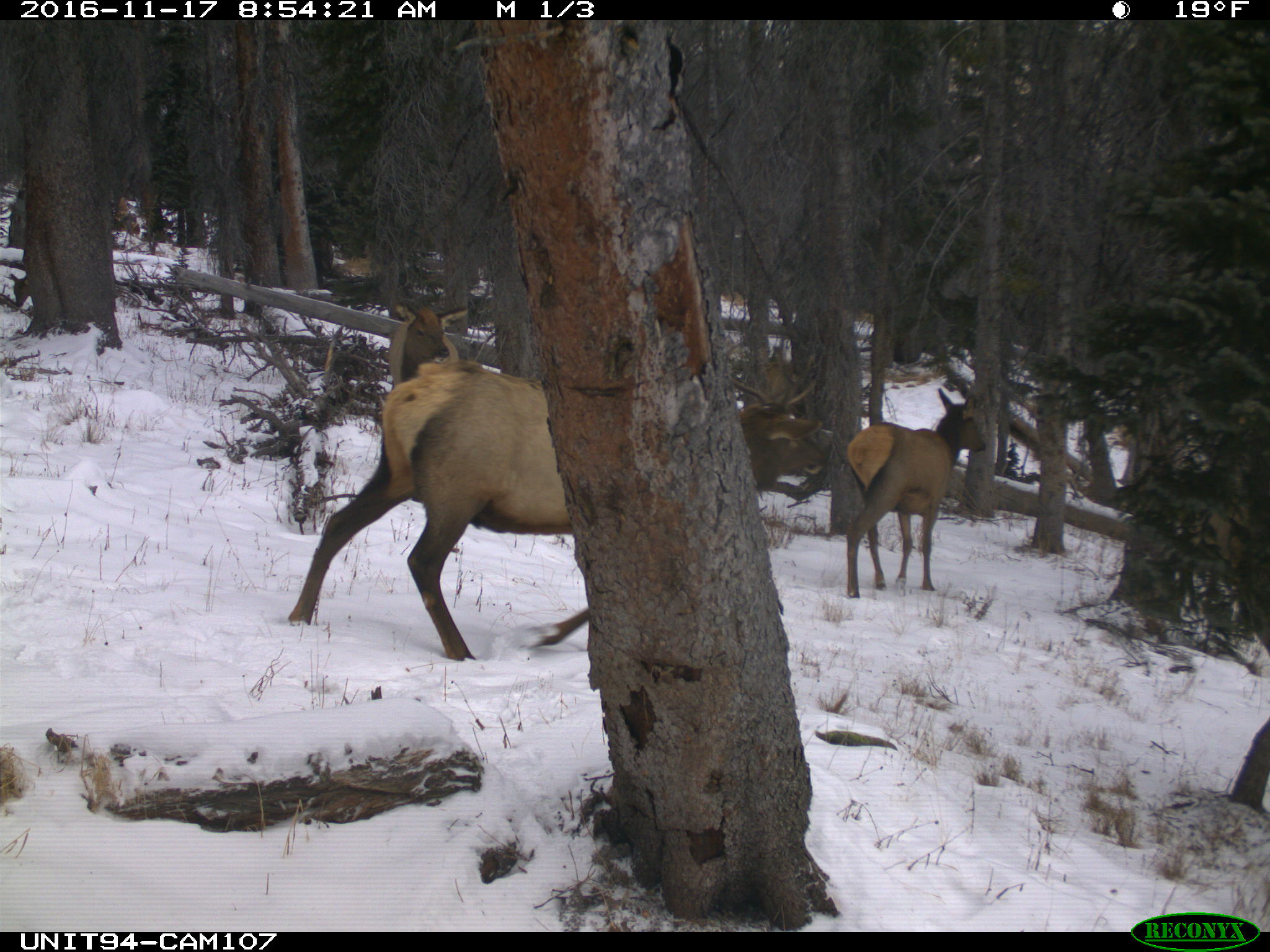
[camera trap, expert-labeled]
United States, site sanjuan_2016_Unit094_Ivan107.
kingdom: Animalia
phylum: Chordata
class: Mammalia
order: Artiodactyla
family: Cervidae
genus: Cervus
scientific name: Cervus elaphus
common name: red deer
Cervus elaphus (red deer).